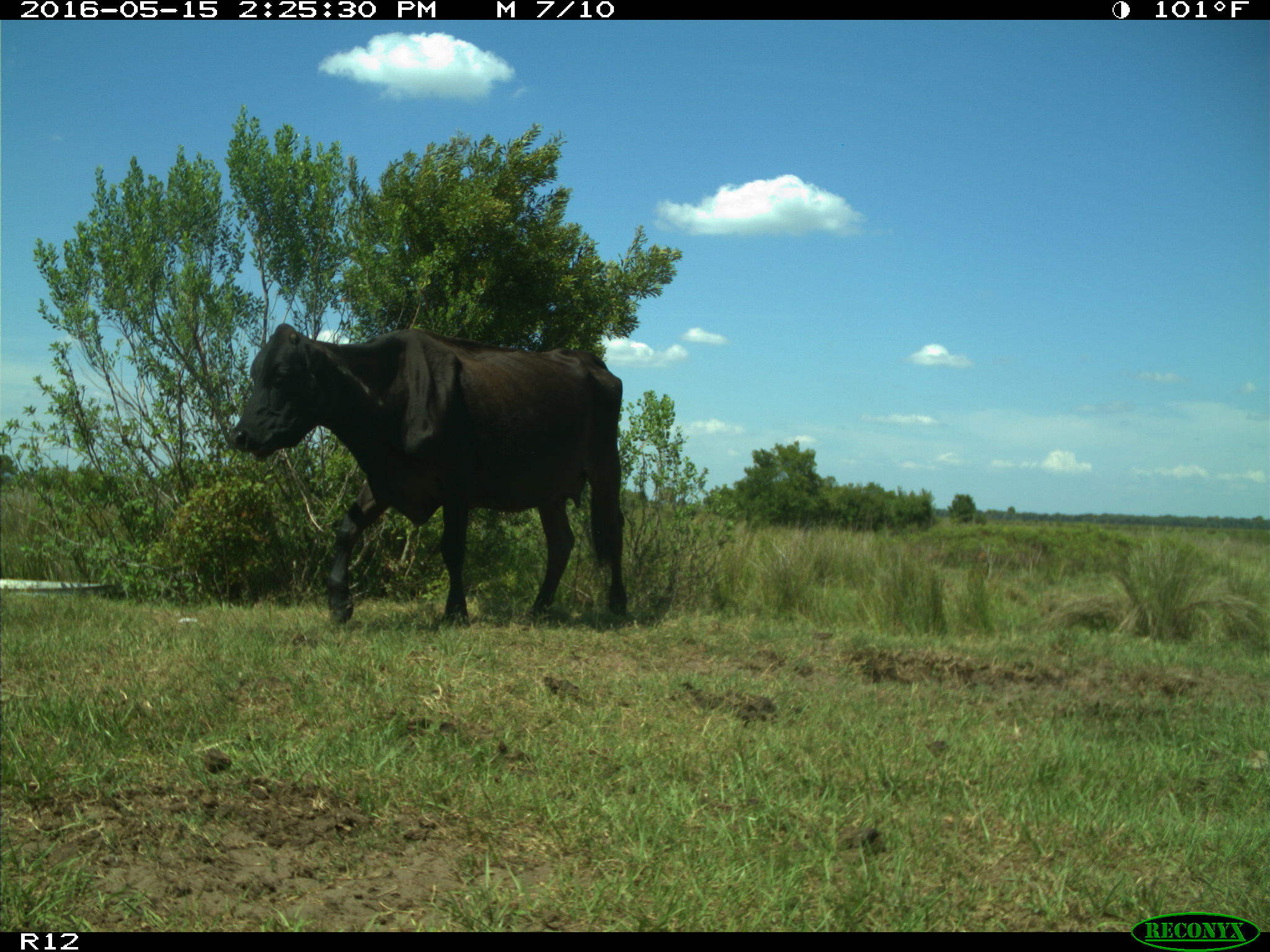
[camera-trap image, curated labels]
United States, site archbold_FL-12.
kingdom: Animalia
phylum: Chordata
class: Mammalia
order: Artiodactyla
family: Bovidae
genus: Bos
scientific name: Bos taurus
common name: domestic cow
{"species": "Bos taurus (domestic cow)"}